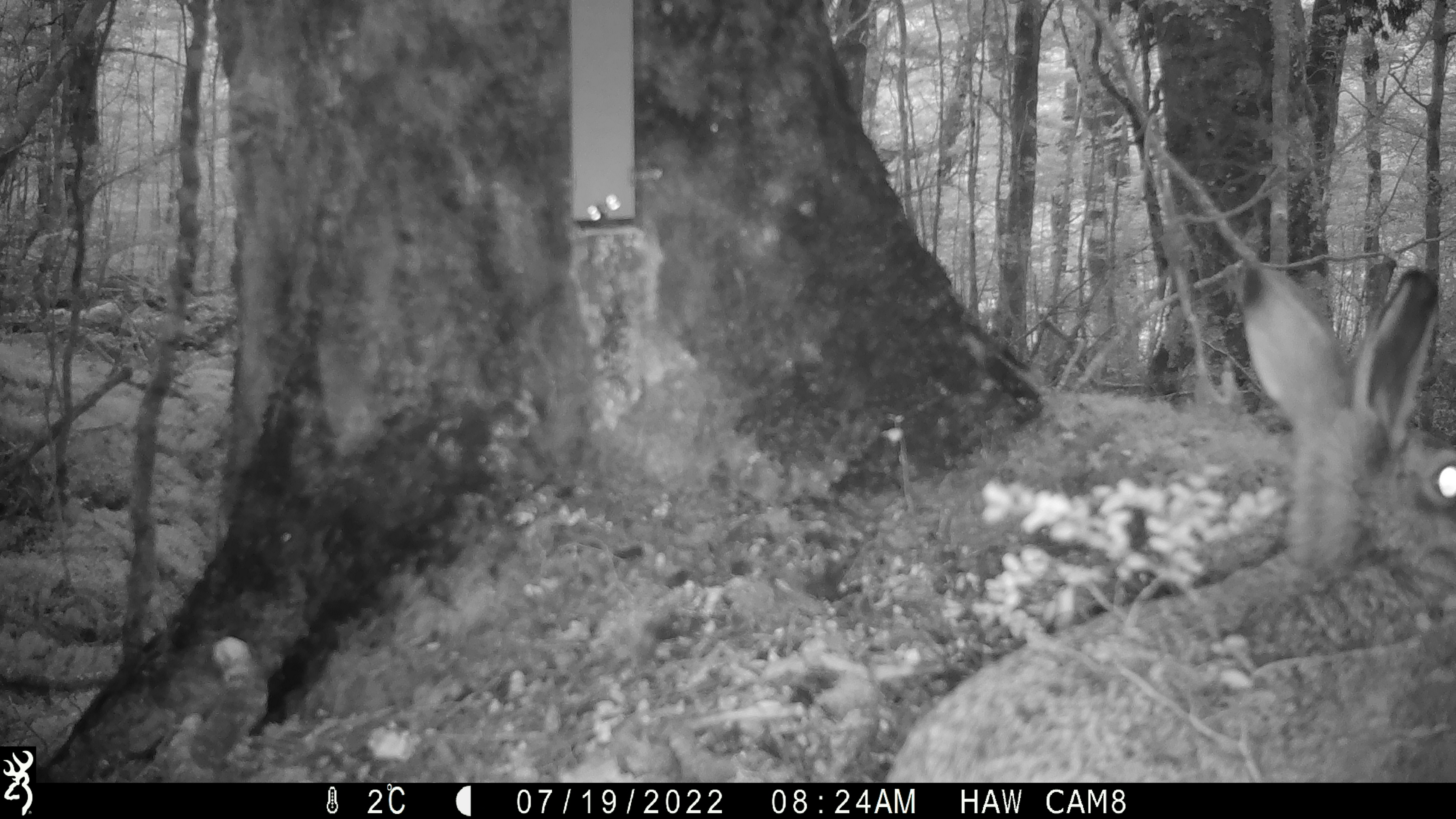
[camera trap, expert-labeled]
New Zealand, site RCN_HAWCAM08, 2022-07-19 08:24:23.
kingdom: Animalia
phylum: Chordata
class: Mammalia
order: Lagomorpha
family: Leporidae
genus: Lepus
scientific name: Lepus europaeus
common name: brown hare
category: hare